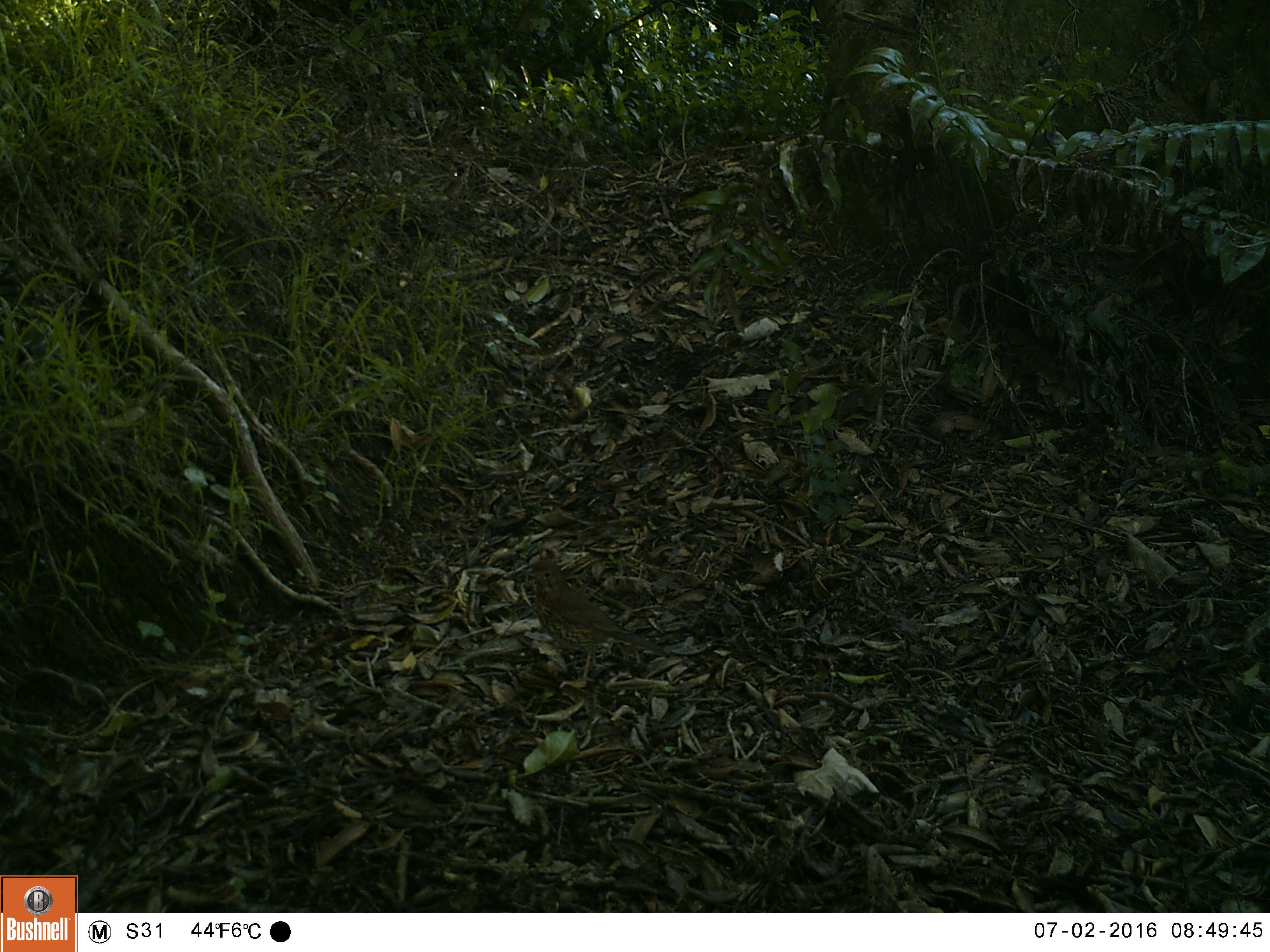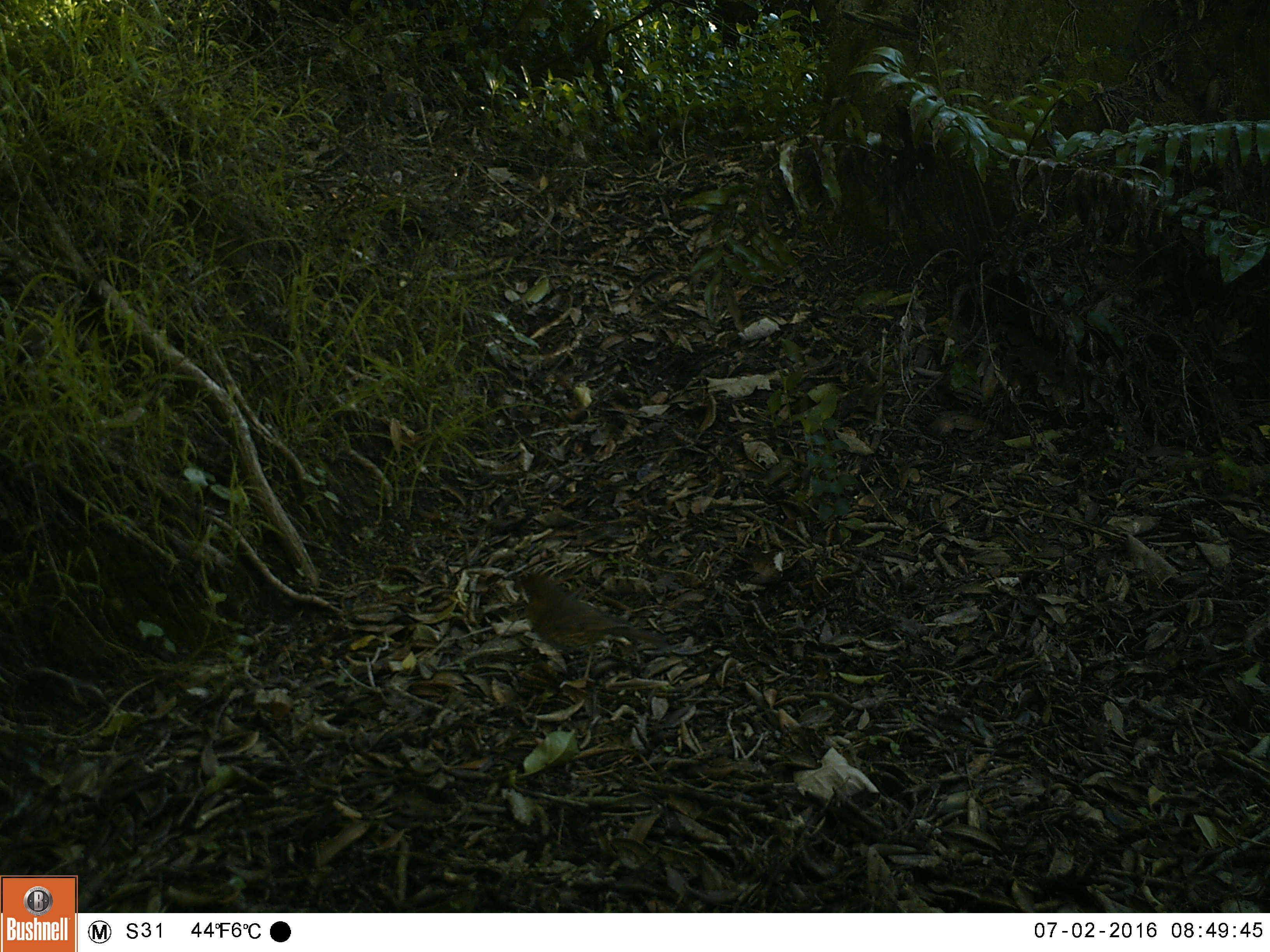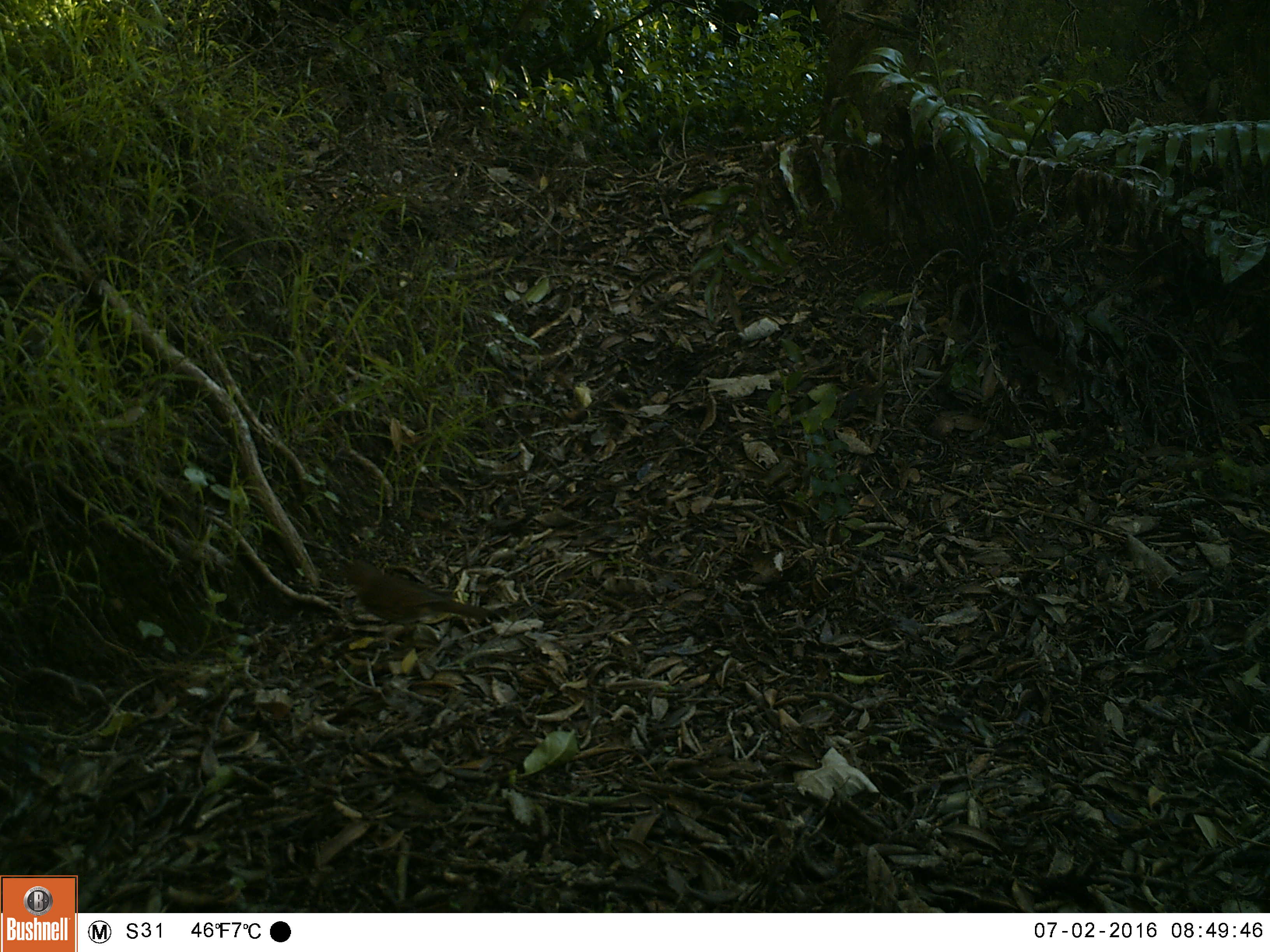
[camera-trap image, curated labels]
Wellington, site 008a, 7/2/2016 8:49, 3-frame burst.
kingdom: Animalia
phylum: Chordata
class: Aves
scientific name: Aves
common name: bird